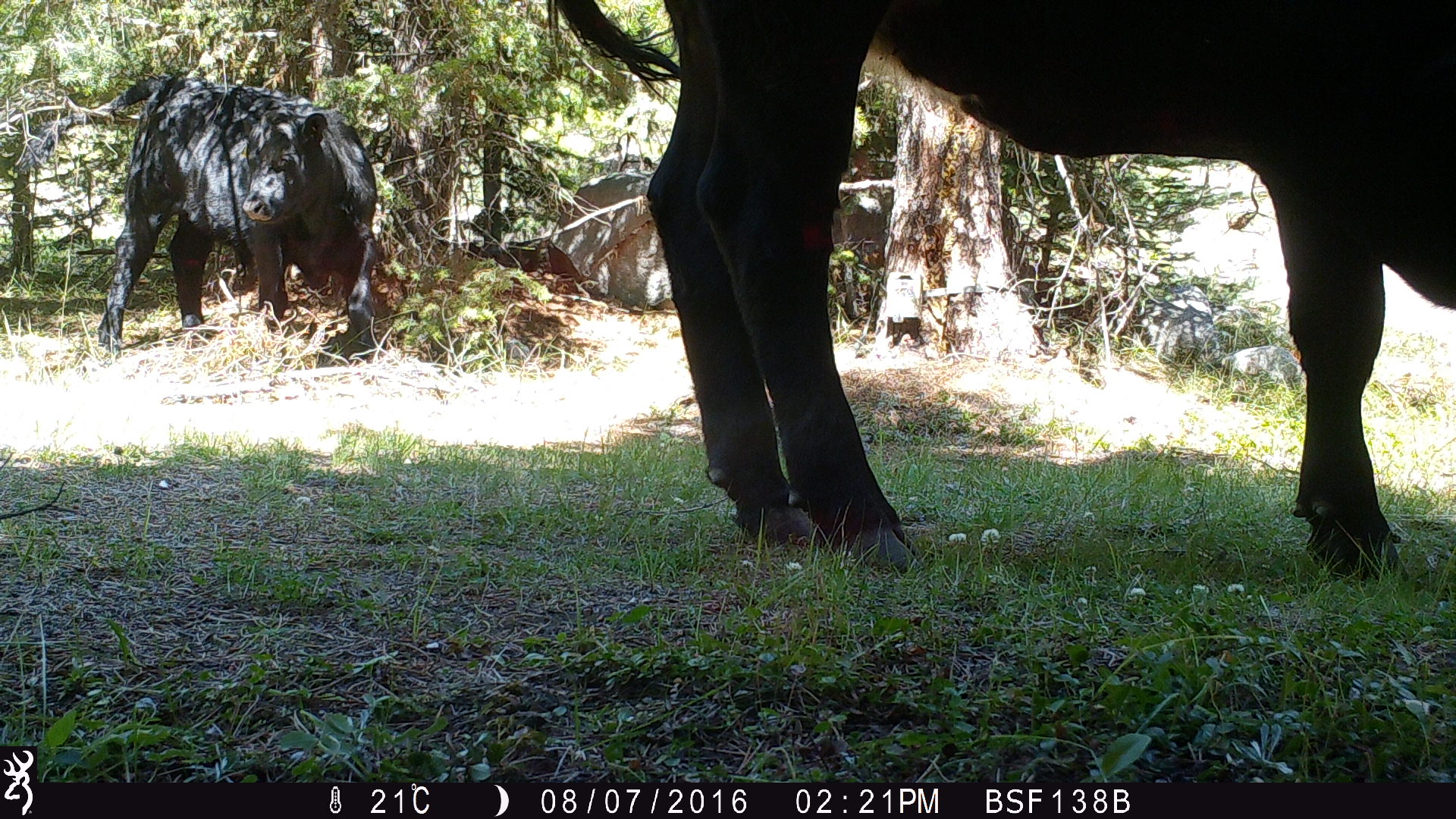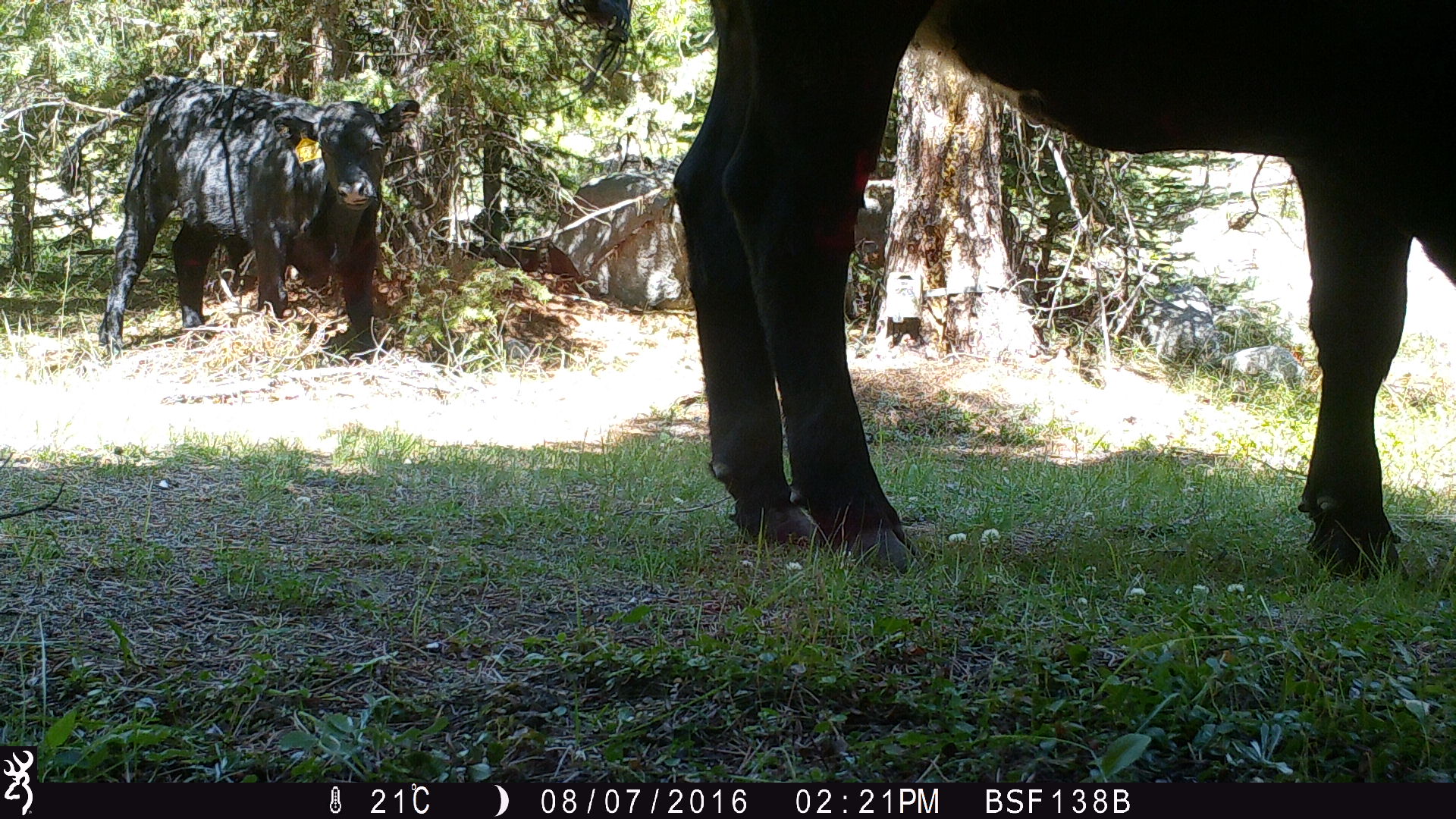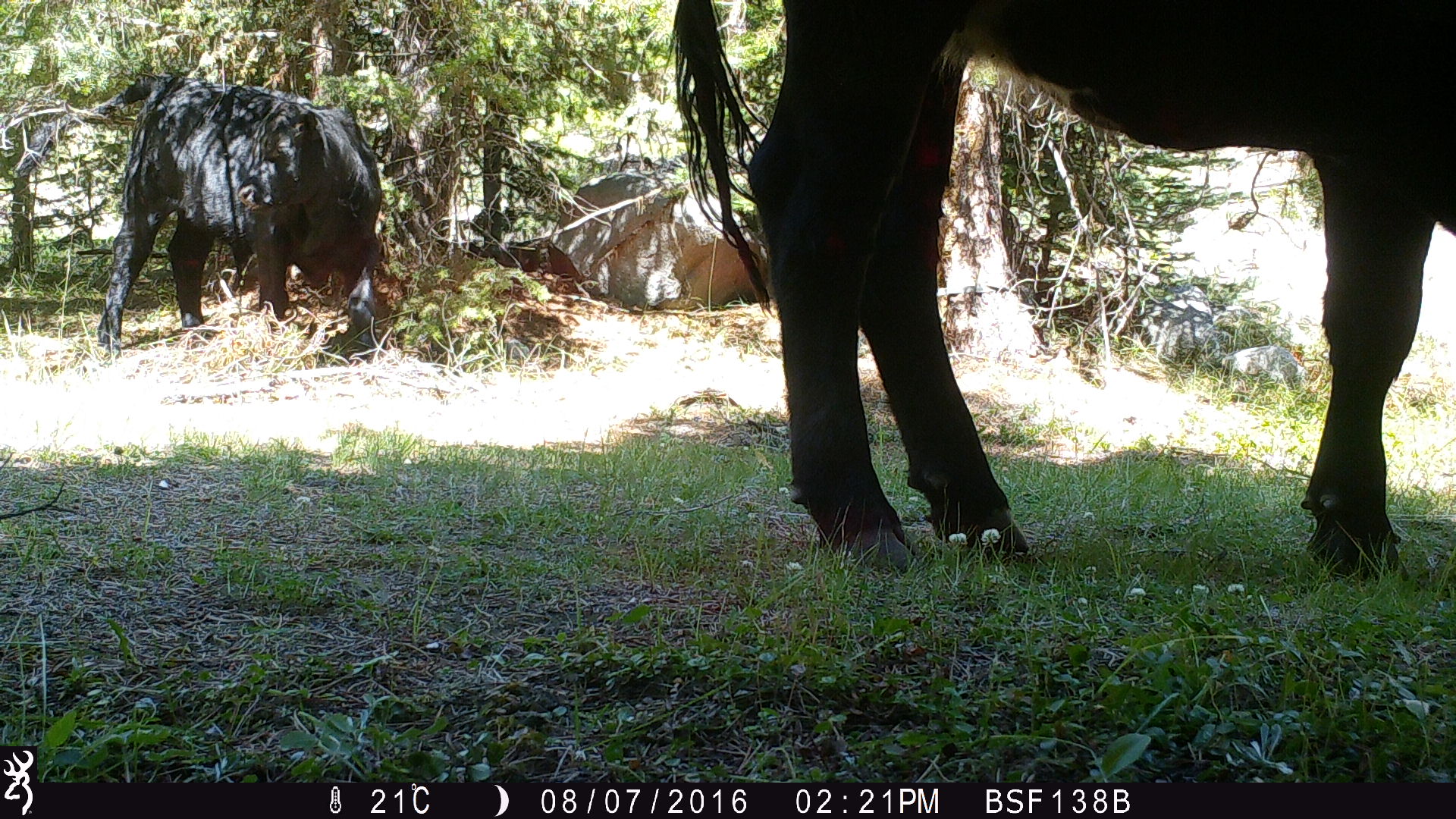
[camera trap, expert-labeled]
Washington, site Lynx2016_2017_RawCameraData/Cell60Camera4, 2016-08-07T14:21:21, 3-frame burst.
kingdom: Animalia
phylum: Chordata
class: Mammalia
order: Artiodactyla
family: Bovidae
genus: Bos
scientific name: Bos taurus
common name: domestic cattle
Domestic cattle (Bos taurus). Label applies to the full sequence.